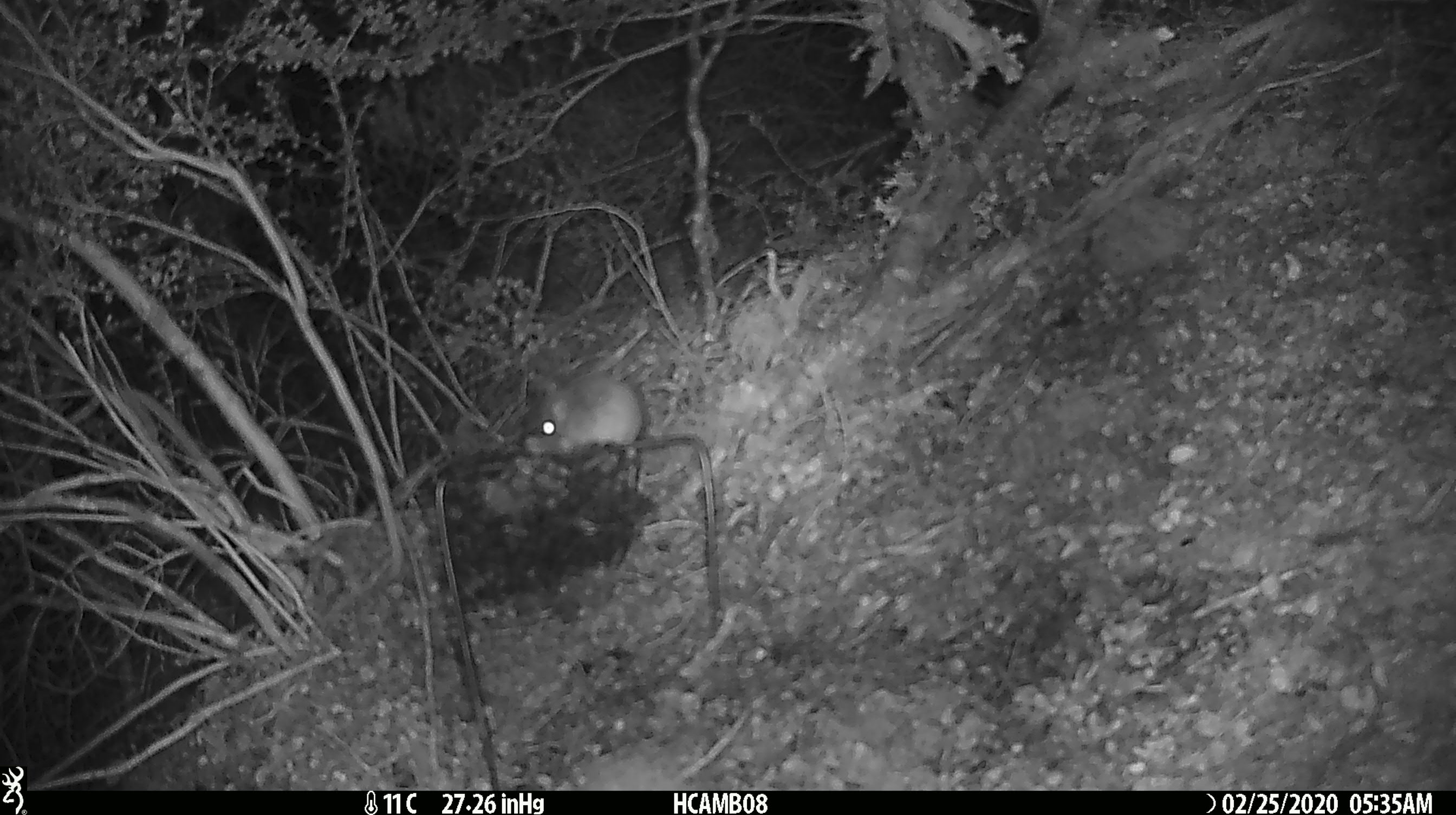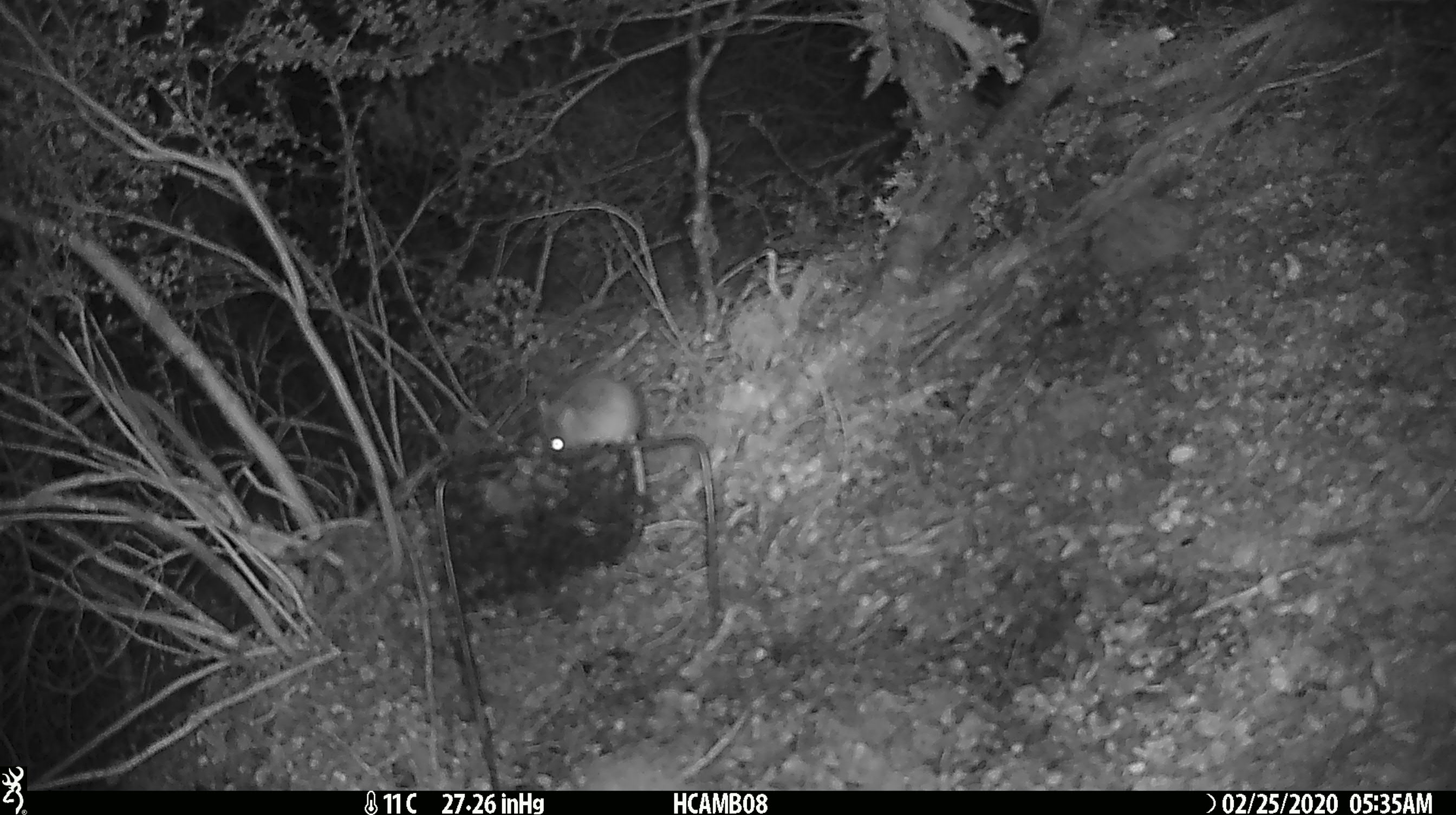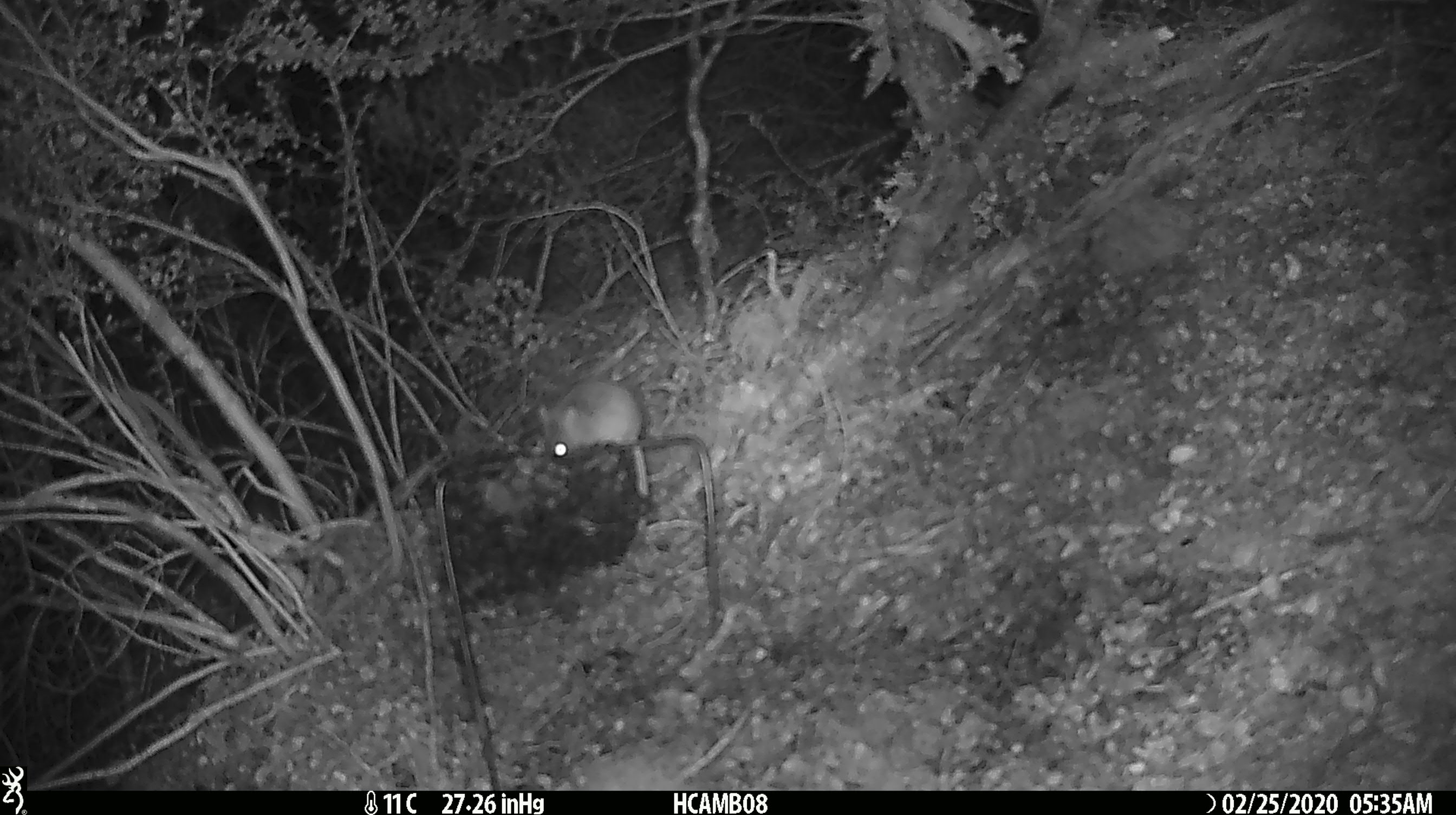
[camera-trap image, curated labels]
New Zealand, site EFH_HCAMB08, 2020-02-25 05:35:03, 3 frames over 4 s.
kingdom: Animalia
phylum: Chordata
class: Mammalia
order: Rodentia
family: Muridae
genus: Mus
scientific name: Mus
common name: mouse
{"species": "mouse (Mus)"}